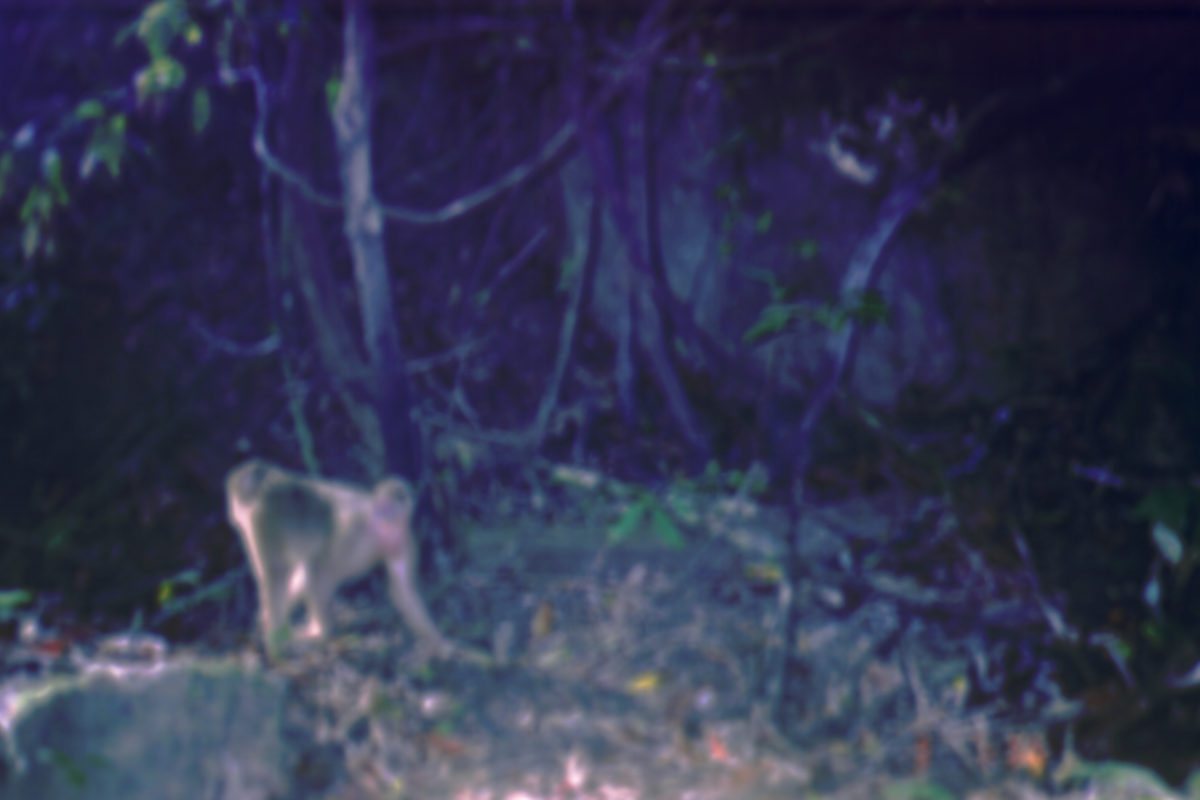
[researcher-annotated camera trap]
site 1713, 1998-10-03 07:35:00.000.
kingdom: Animalia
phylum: Chordata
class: Mammalia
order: Primates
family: Cercopithecidae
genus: Macaca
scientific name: Macaca nemestrina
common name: southern pig-tailed macaque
Macaca nemestrina (southern pig-tailed macaque), count 1.